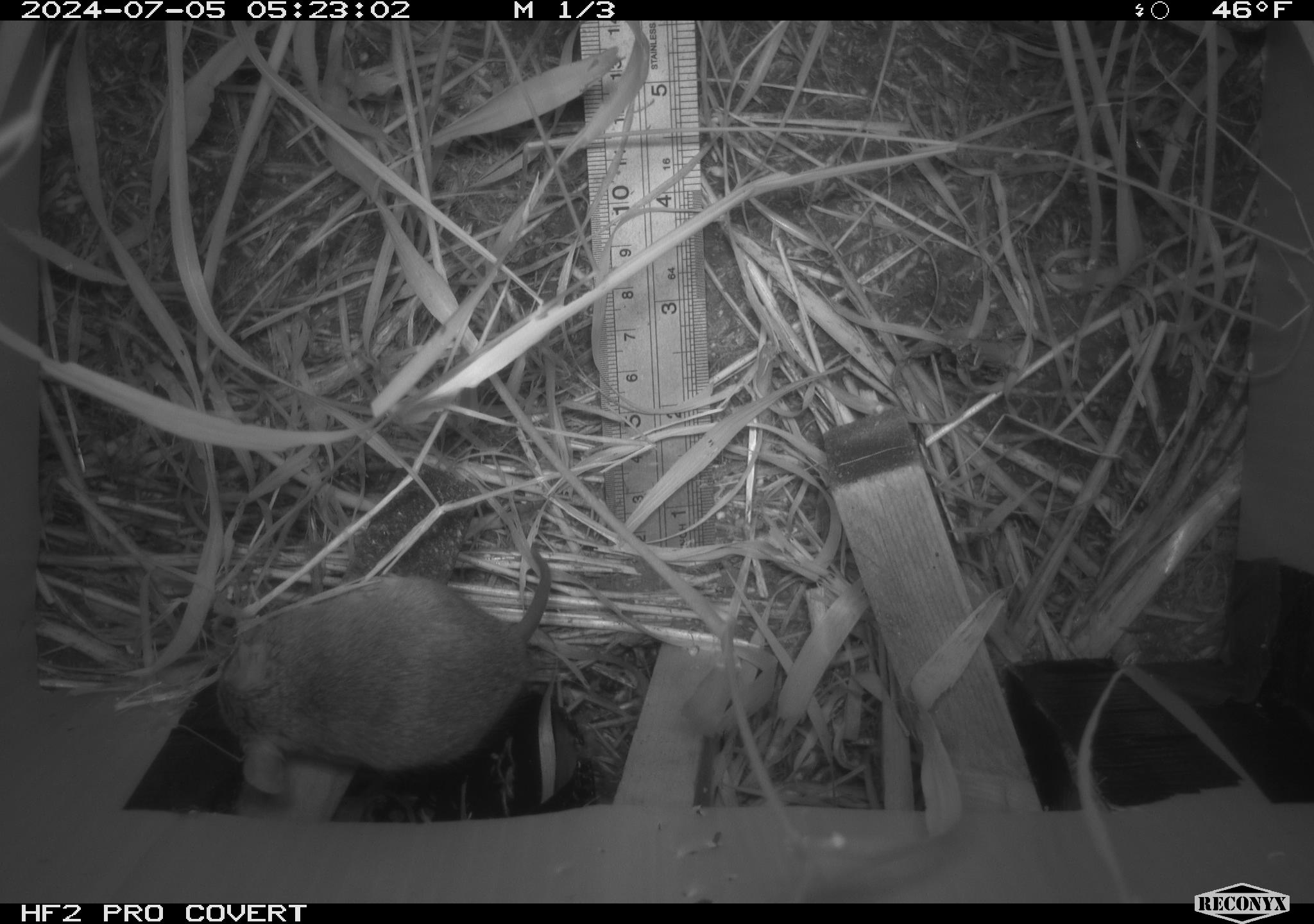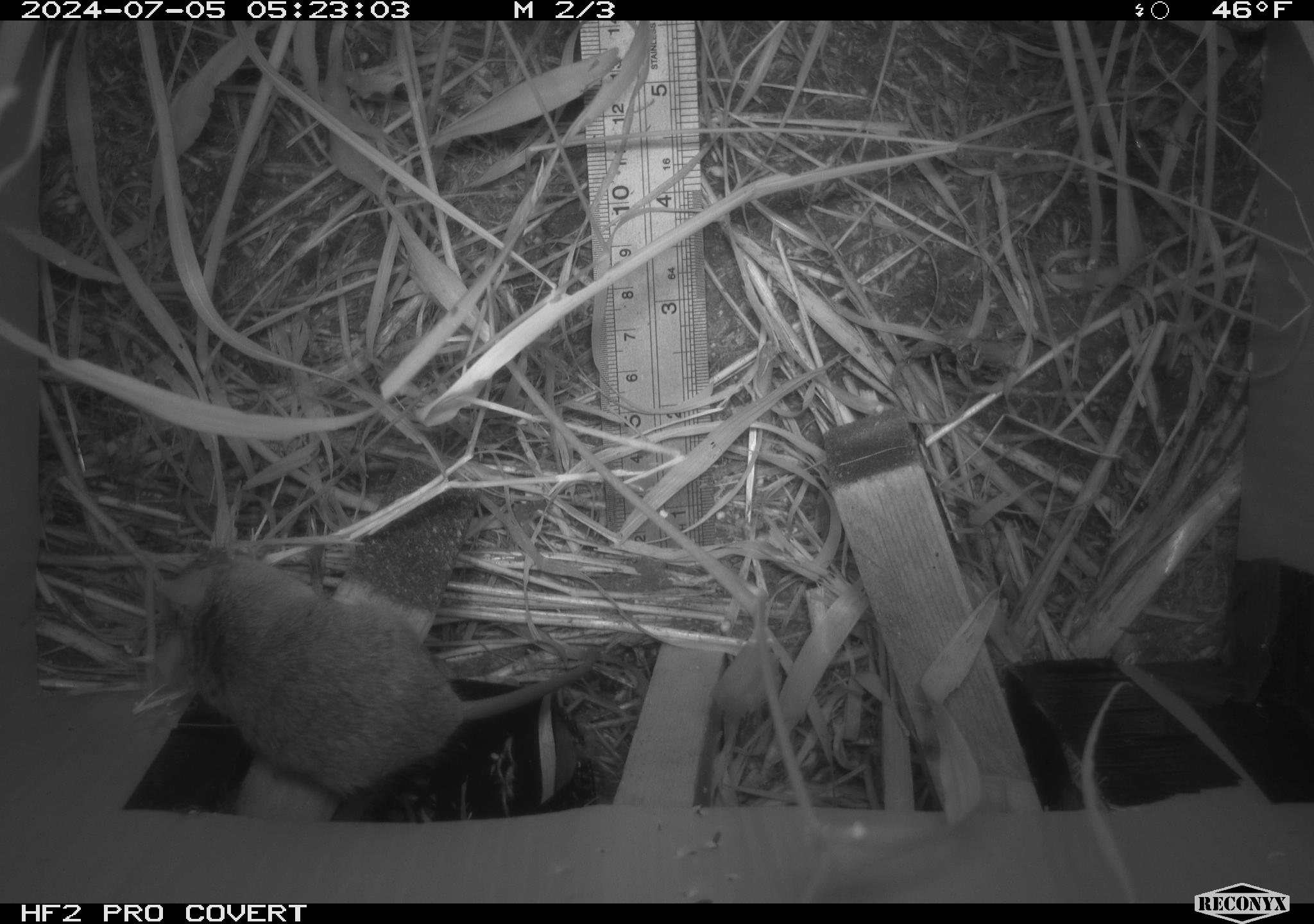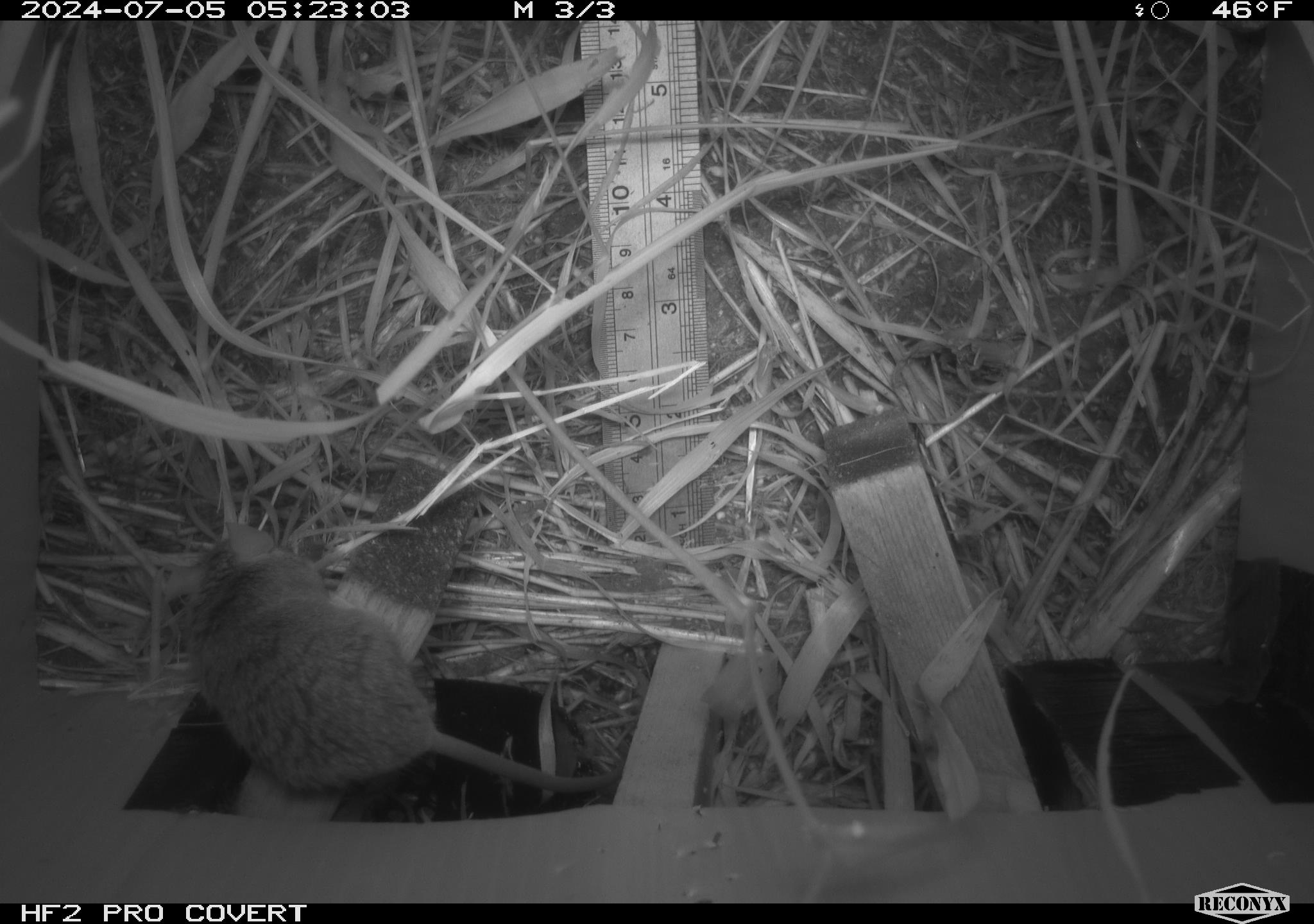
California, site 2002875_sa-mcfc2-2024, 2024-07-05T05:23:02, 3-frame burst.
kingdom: Animalia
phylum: Chordata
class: Mammalia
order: Rodentia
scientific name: Rodentia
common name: rodent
Rodent (Rodentia).